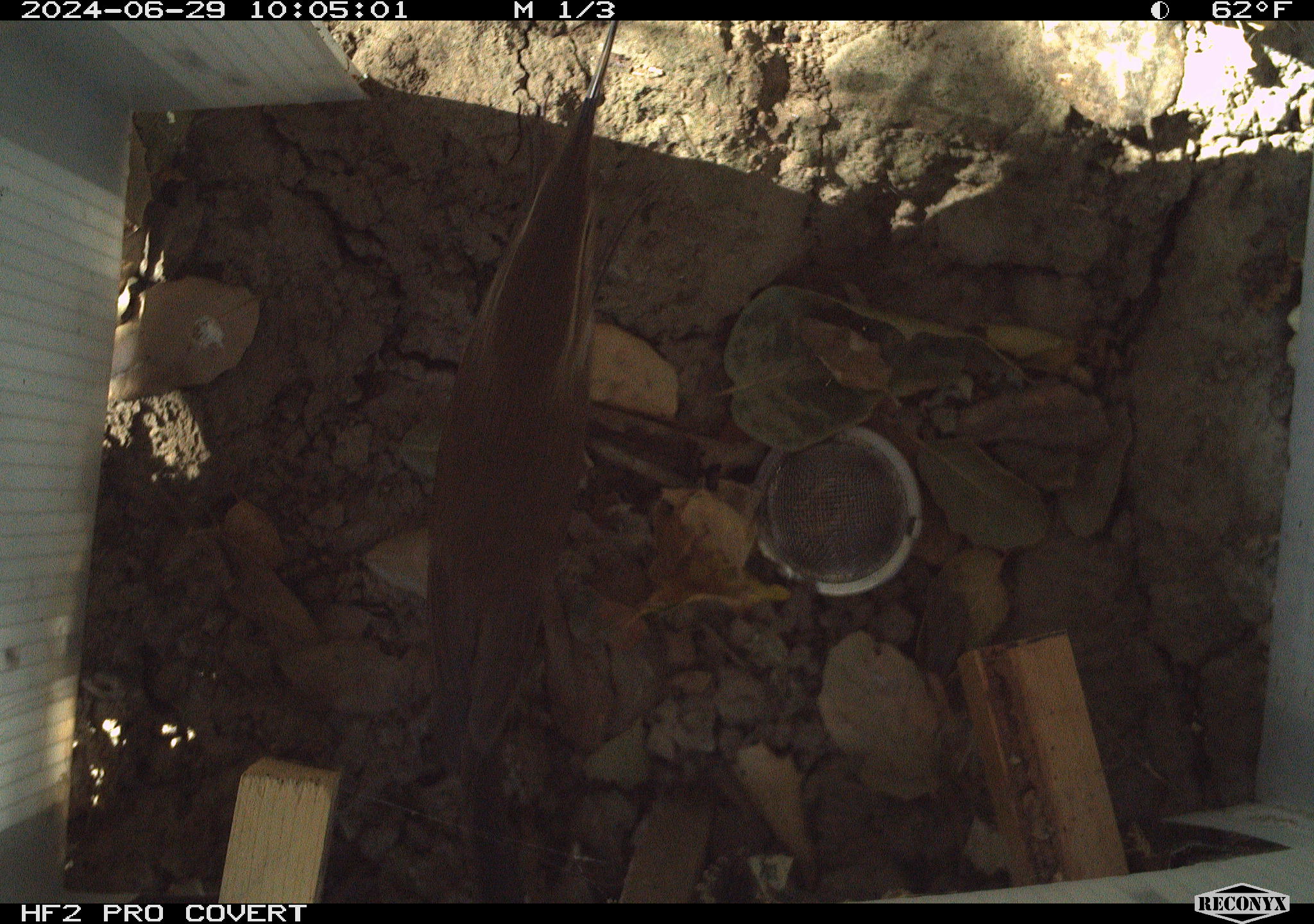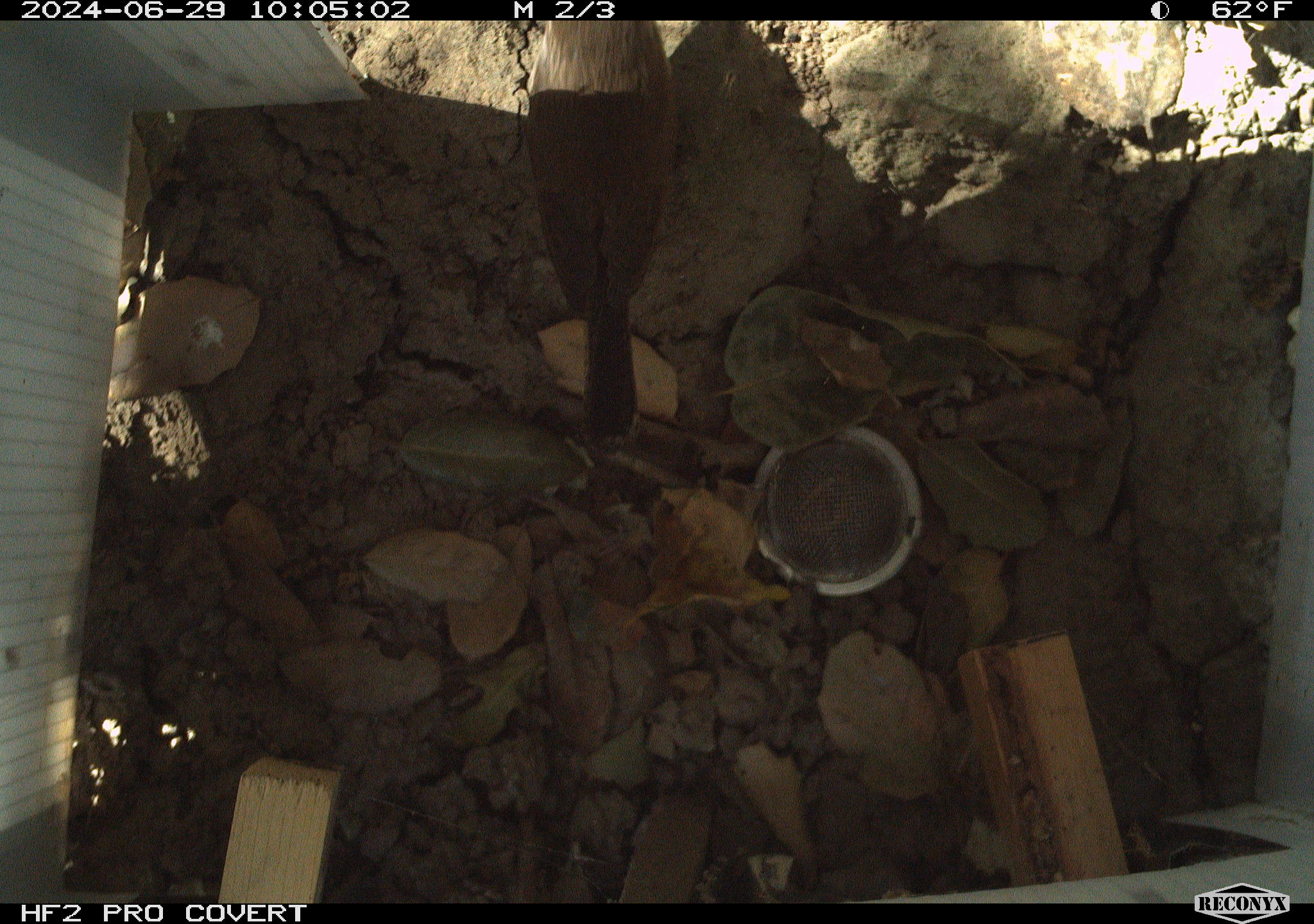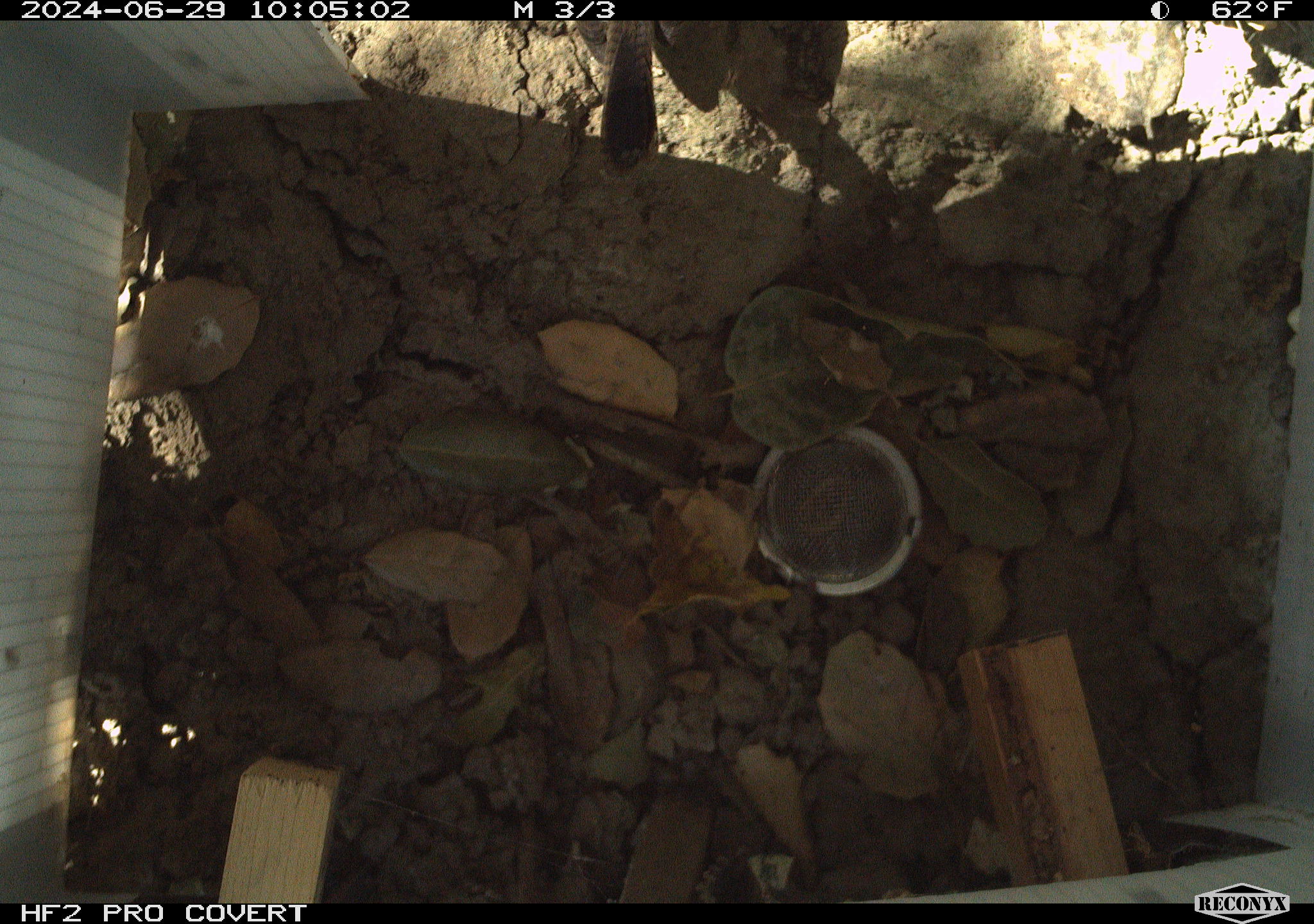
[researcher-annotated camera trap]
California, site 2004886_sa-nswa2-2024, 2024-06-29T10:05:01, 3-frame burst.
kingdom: Animalia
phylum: Chordata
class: Aves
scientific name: Aves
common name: bird